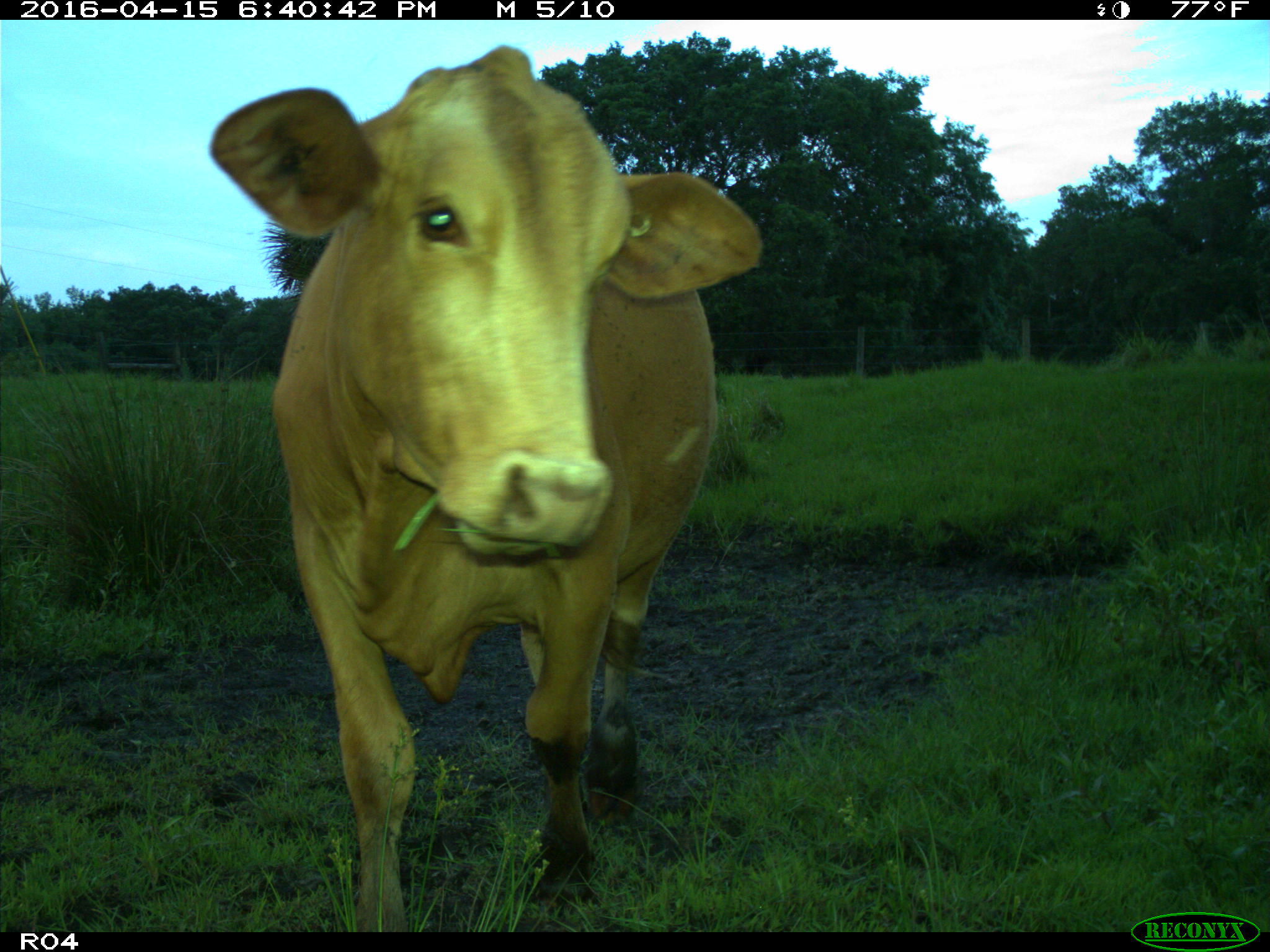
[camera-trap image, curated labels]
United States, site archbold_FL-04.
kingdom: Animalia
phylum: Chordata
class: Mammalia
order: Artiodactyla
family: Bovidae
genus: Bos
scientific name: Bos taurus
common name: domestic cow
Bos taurus (domestic cow).